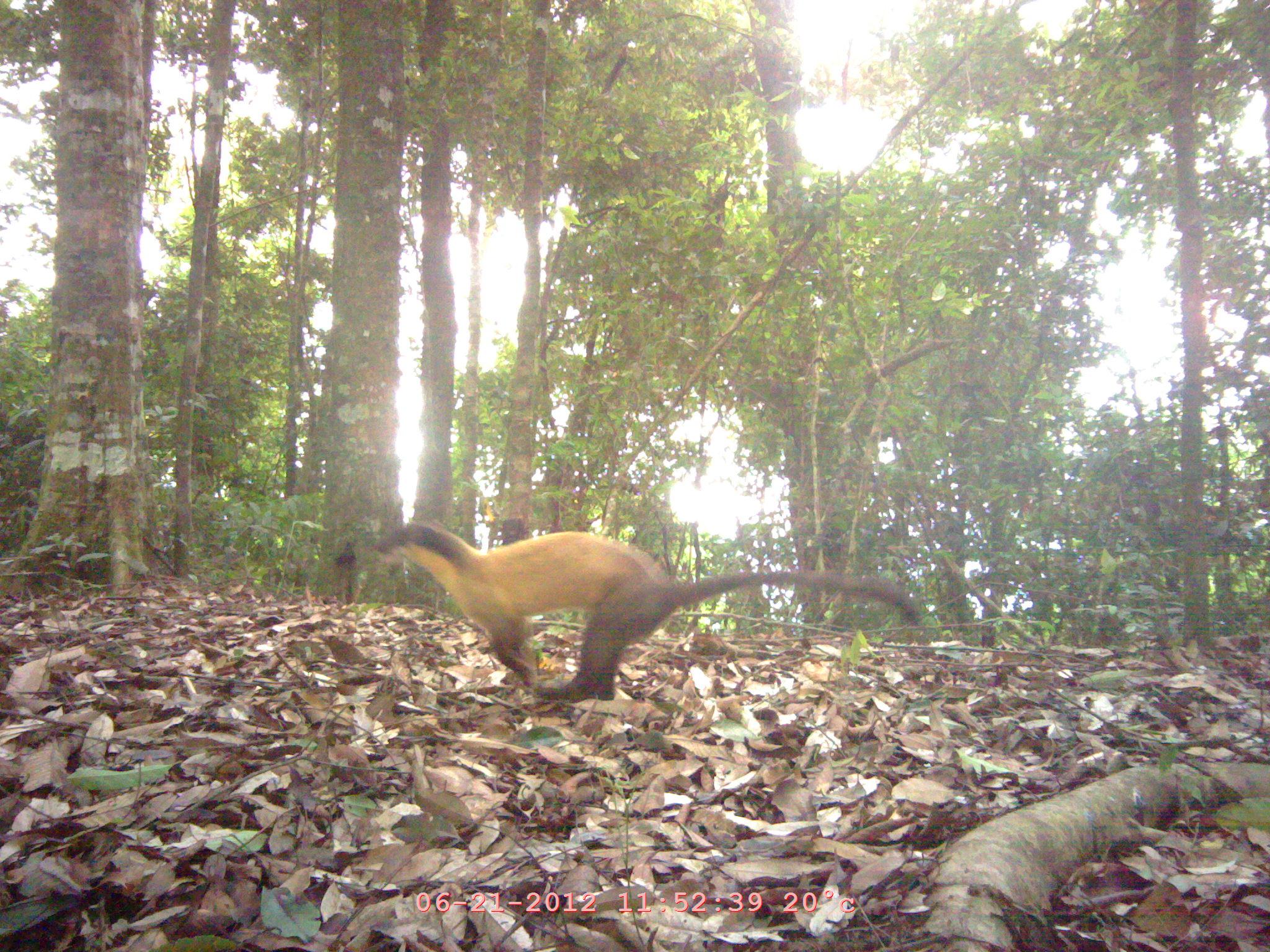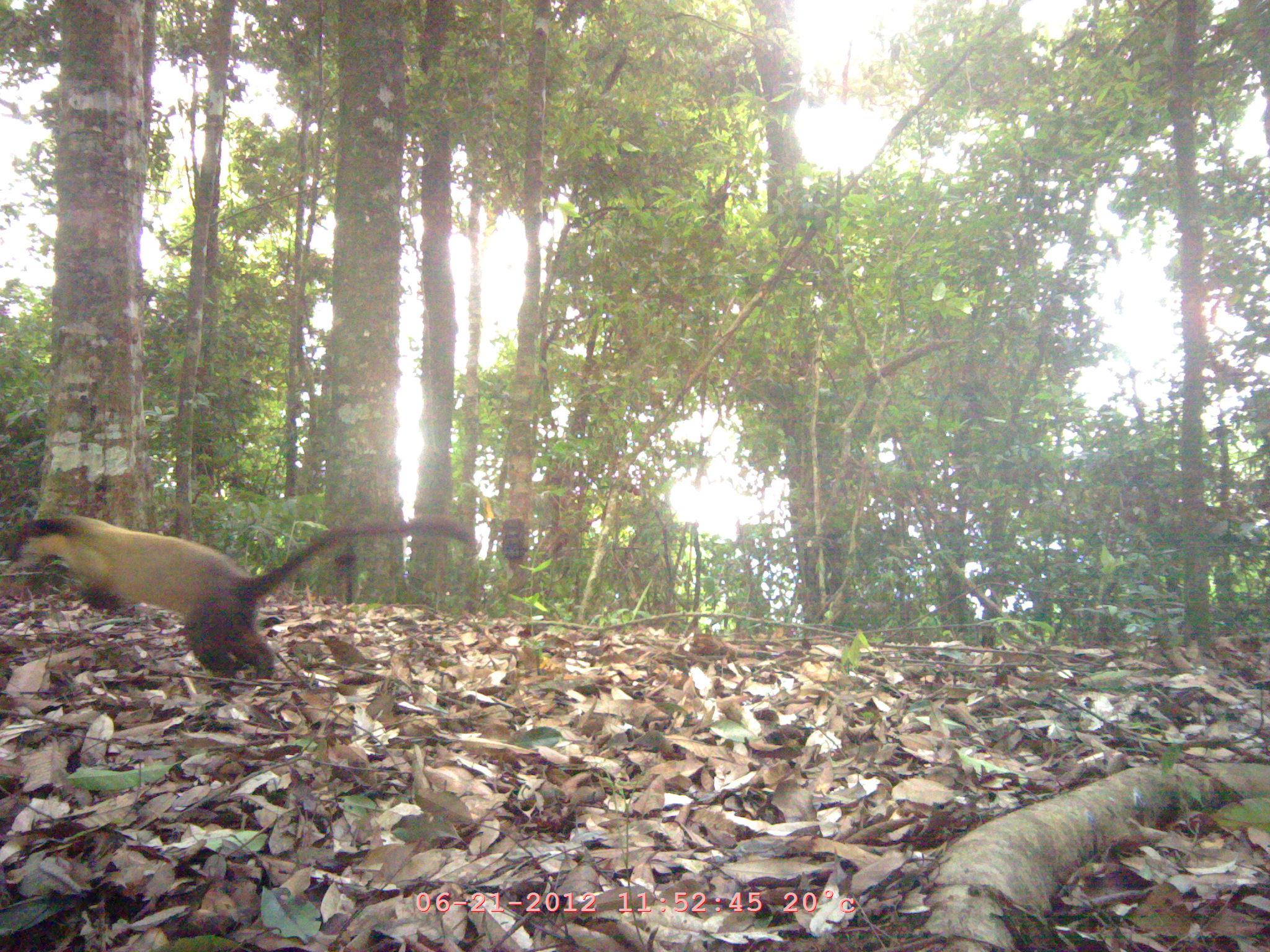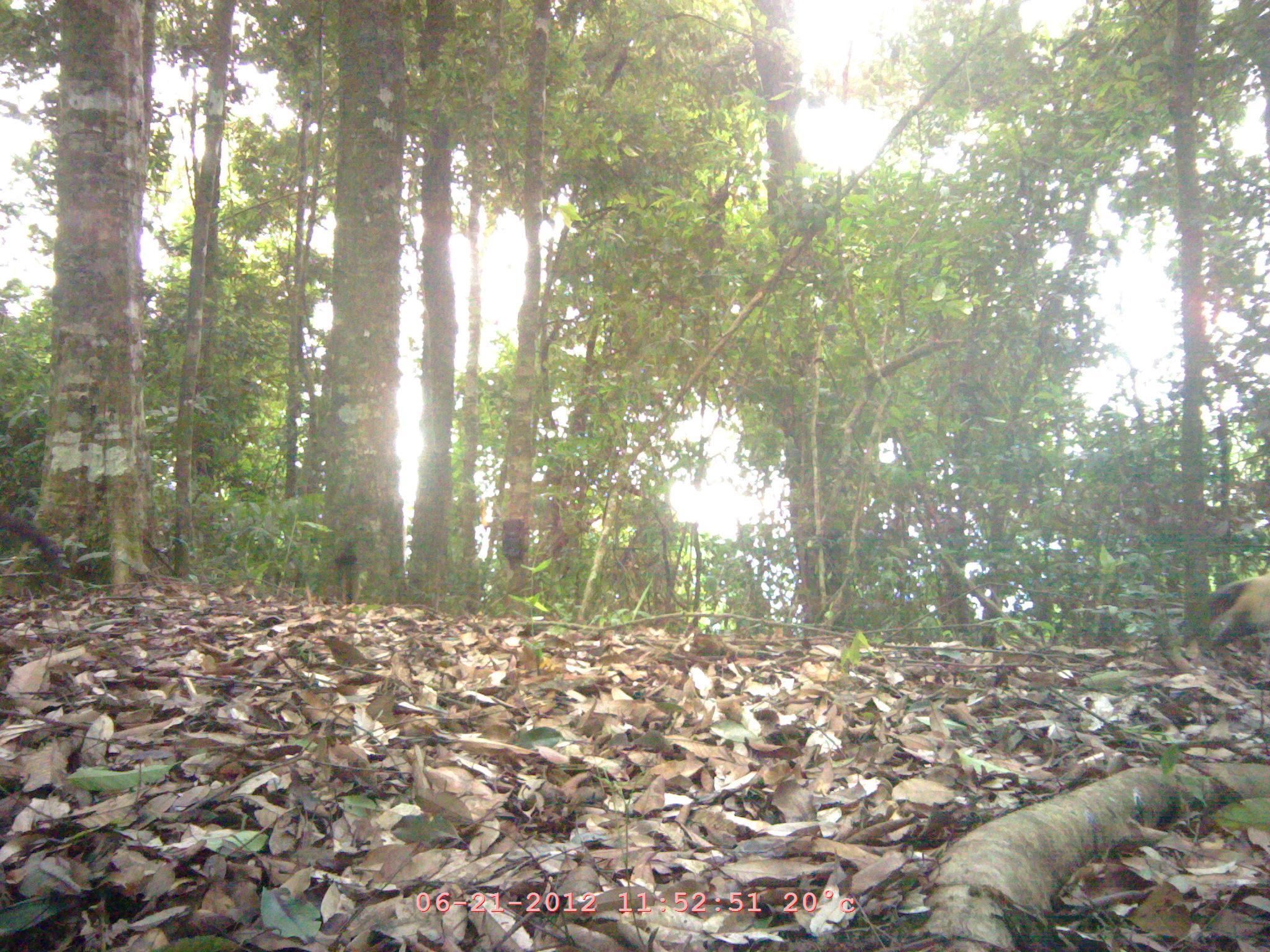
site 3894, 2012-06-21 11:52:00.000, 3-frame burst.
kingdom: Animalia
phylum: Chordata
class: Mammalia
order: Carnivora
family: Mustelidae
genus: Martes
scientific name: Martes flavigula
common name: yellow-throated marten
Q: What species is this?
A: Martes flavigula (yellow-throated marten).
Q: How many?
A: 1.